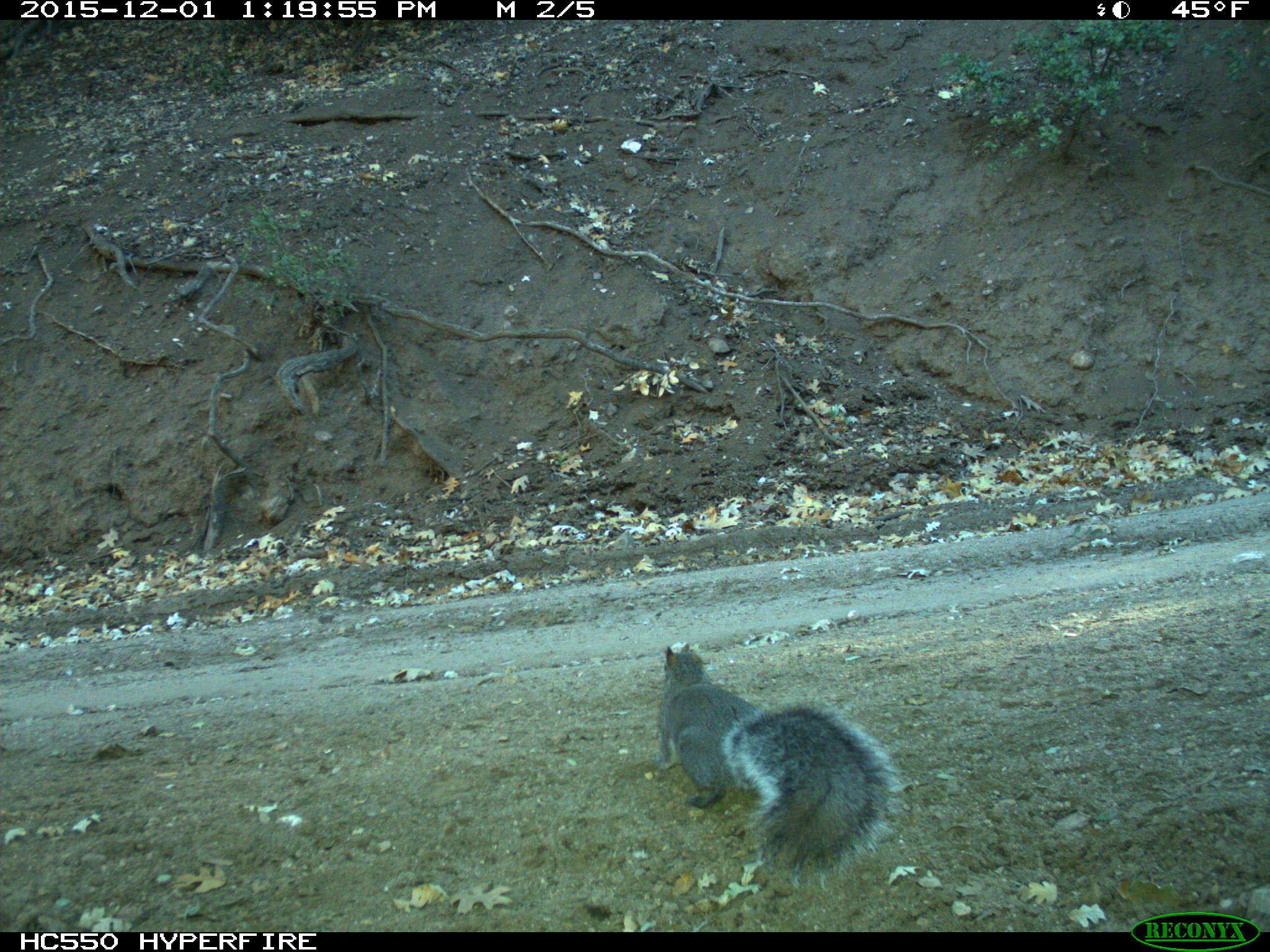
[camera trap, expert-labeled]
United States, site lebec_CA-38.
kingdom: Animalia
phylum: Chordata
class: Mammalia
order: Rodentia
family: Sciuridae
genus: Sciurus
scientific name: Sciurus carolinensis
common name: eastern gray squirrel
Sciurus carolinensis (eastern gray squirrel).